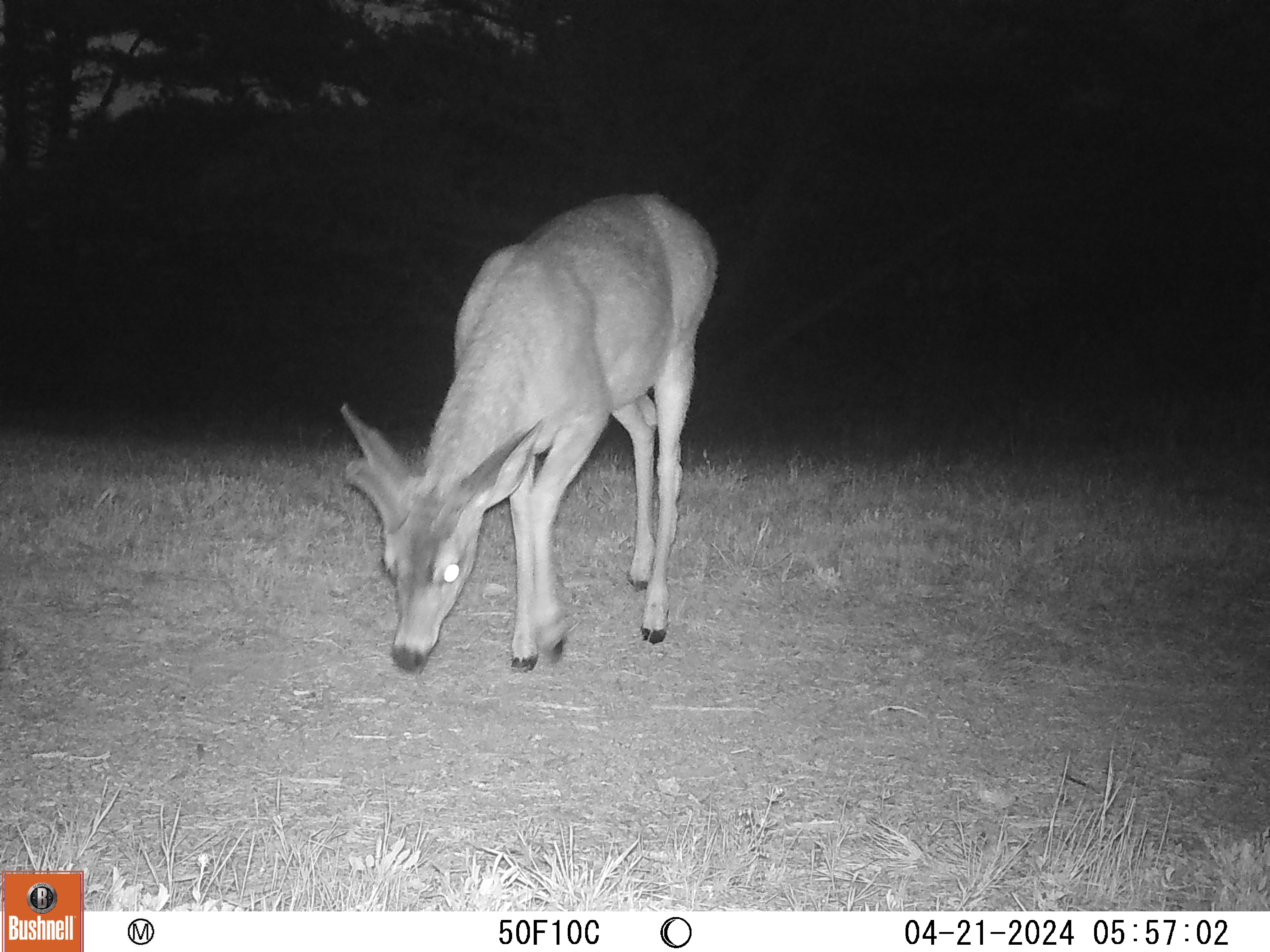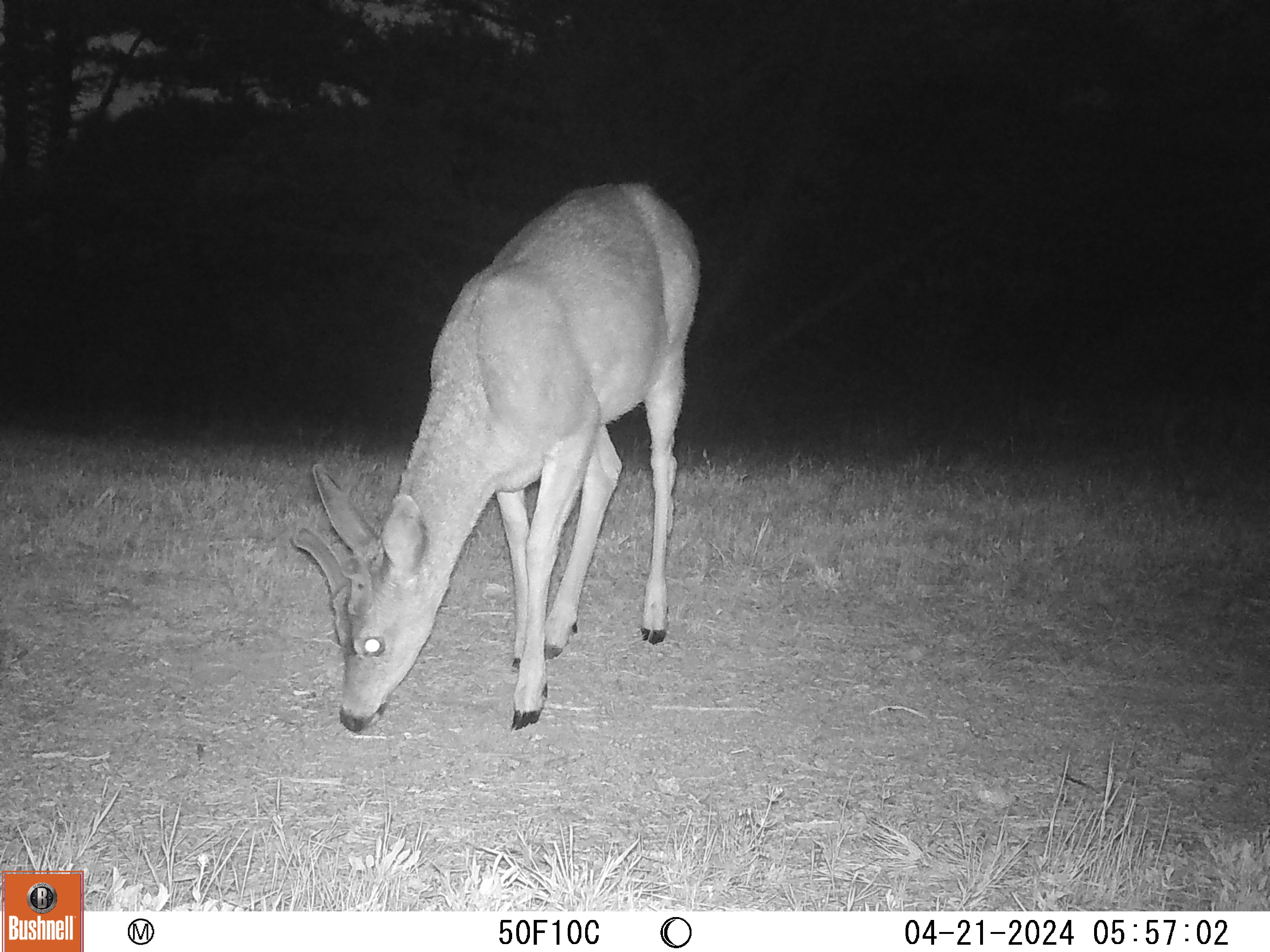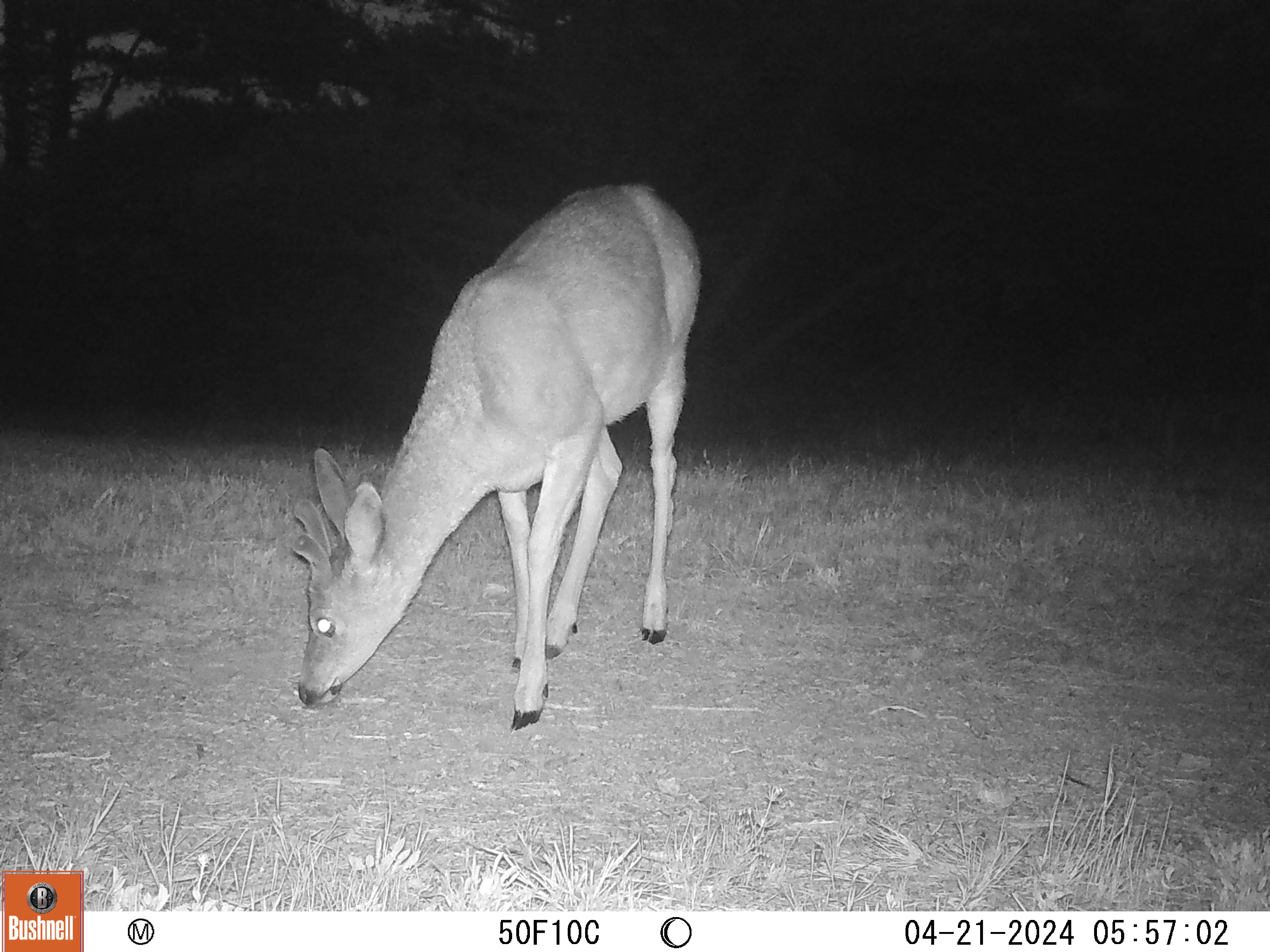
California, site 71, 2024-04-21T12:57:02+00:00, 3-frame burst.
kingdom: Animalia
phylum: Chordata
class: Mammalia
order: Artiodactyla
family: Cervidae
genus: Odocoileus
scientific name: Odocoileus hemionus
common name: mule deer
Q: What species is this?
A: Mule deer (Odocoileus hemionus).